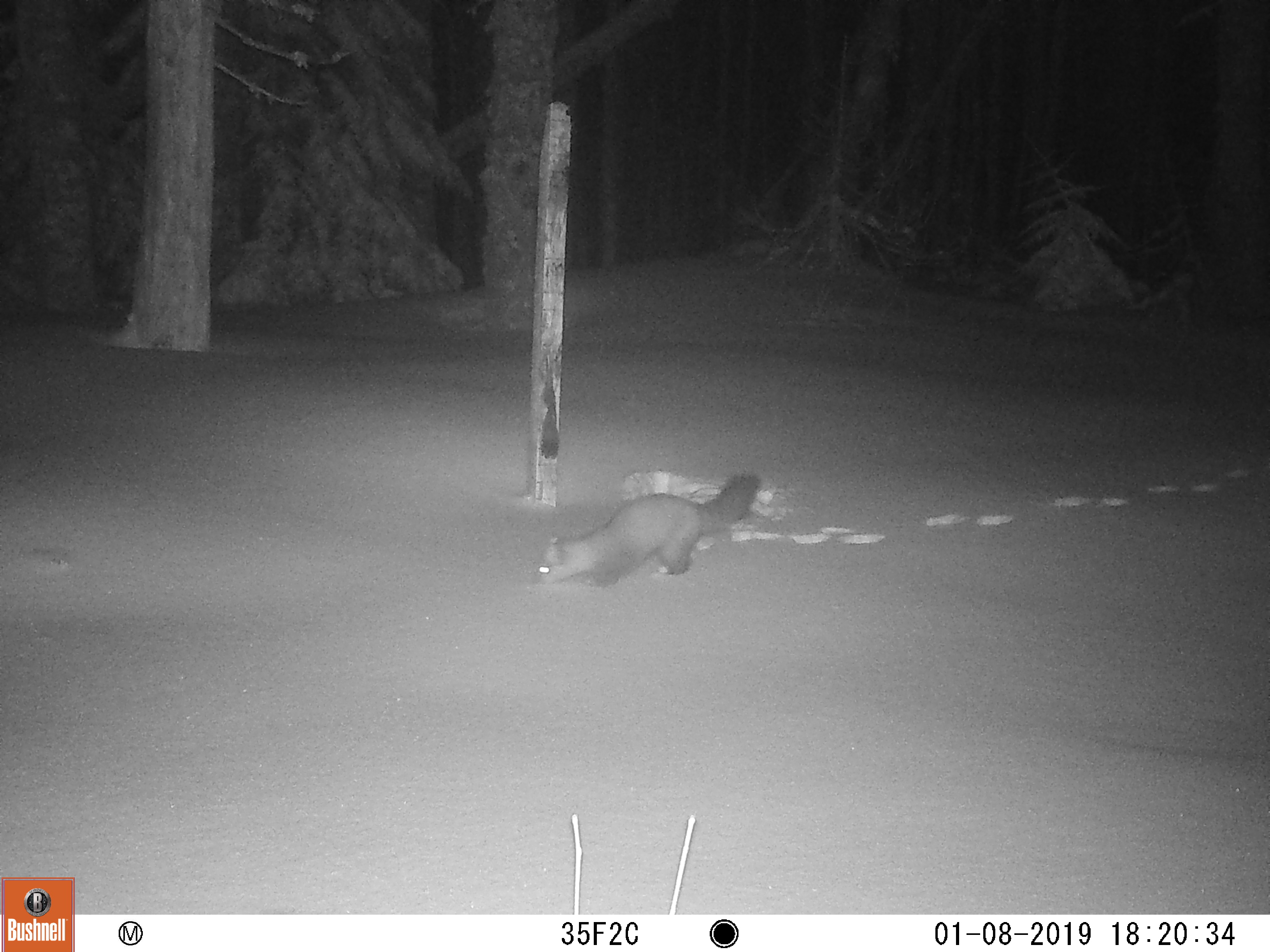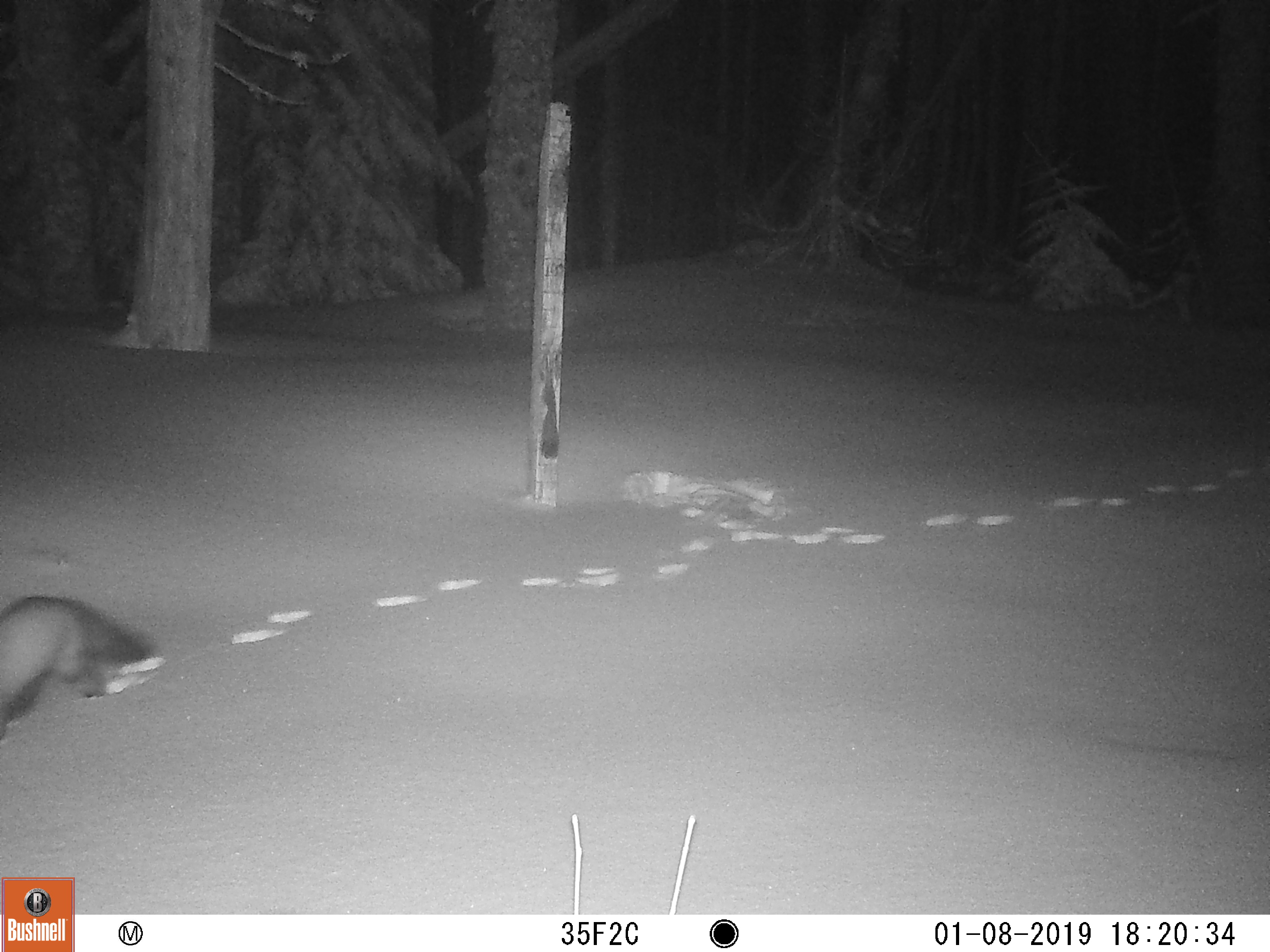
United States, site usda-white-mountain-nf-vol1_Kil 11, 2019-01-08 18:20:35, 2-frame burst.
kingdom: Animalia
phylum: Chordata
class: Mammalia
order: Carnivora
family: Mustelidae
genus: Martes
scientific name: Martes americana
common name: american marten